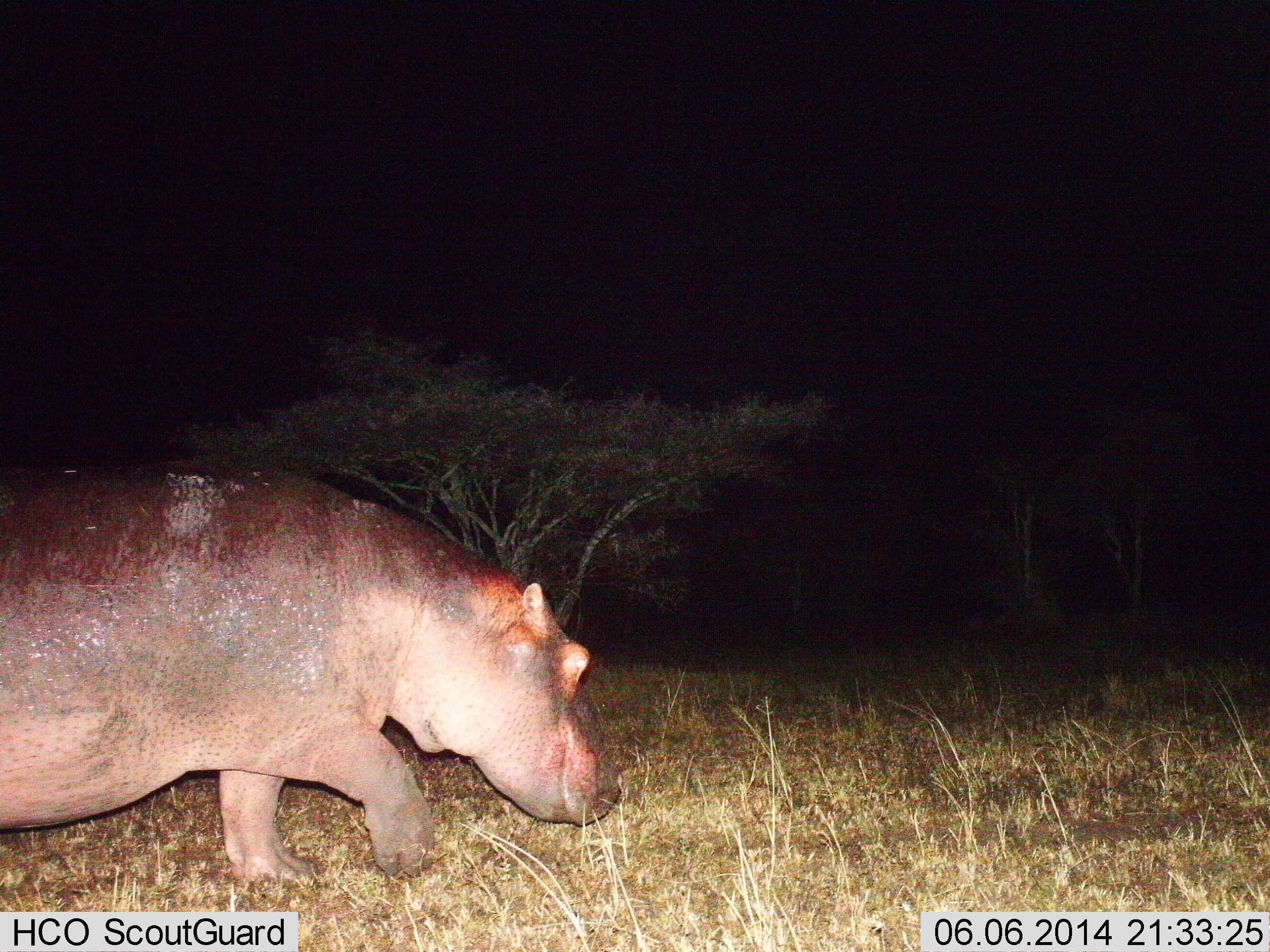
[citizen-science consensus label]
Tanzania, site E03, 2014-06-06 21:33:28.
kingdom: Animalia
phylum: Chordata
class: Mammalia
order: Artiodactyla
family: Hippopotamidae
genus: Hippopotamus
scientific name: Hippopotamus amphibius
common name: hippopotamus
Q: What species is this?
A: Hippopotamus (Hippopotamus amphibius).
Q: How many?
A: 1.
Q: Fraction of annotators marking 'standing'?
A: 10%.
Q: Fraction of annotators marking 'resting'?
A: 0%.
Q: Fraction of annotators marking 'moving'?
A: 80%.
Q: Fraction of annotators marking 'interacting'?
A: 0%.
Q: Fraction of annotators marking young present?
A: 0%.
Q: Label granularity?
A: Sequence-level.